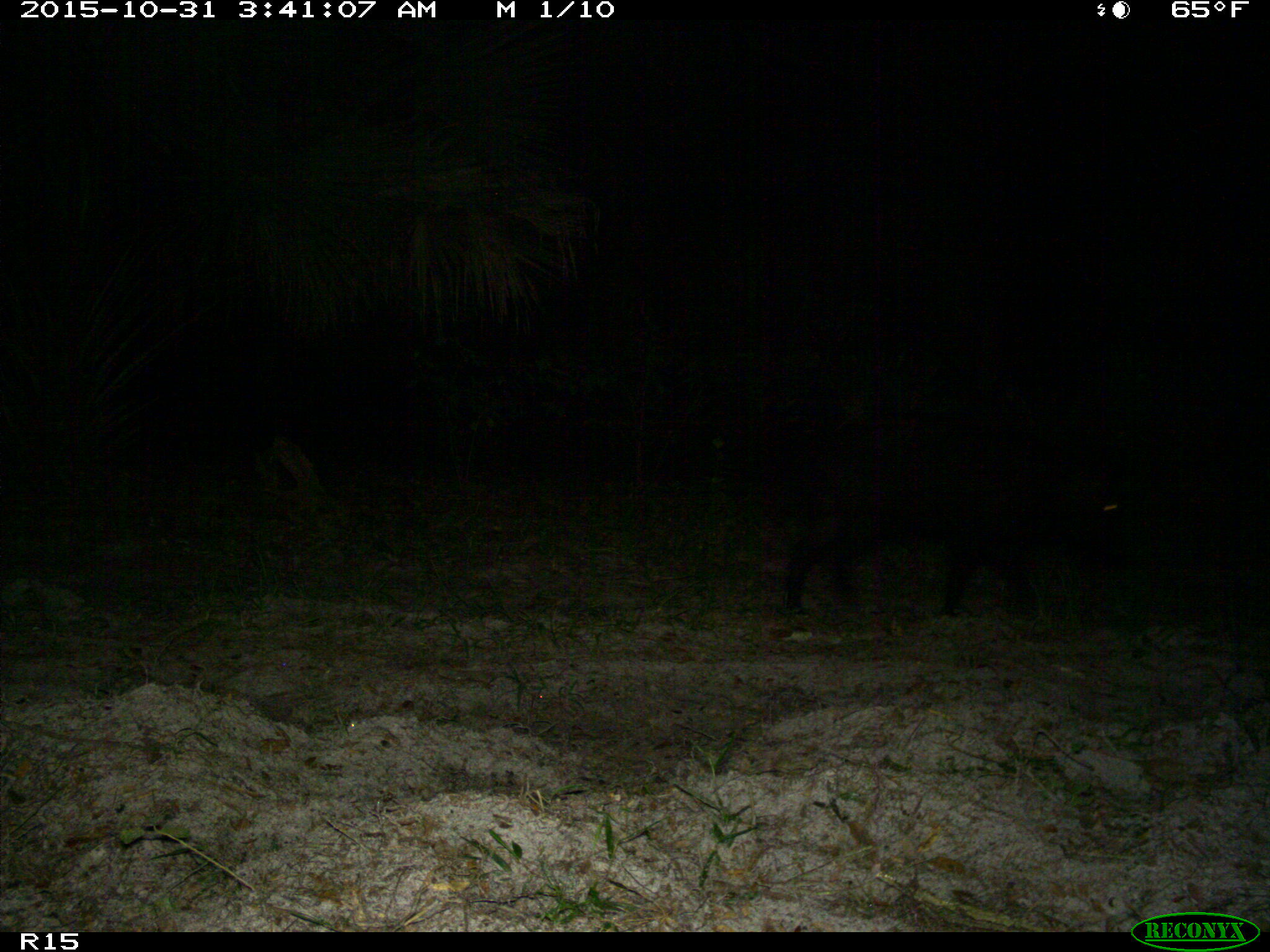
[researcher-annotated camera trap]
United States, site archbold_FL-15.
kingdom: Animalia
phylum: Chordata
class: Mammalia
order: Artiodactyla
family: Suidae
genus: Sus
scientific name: Sus scrofa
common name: wild boar